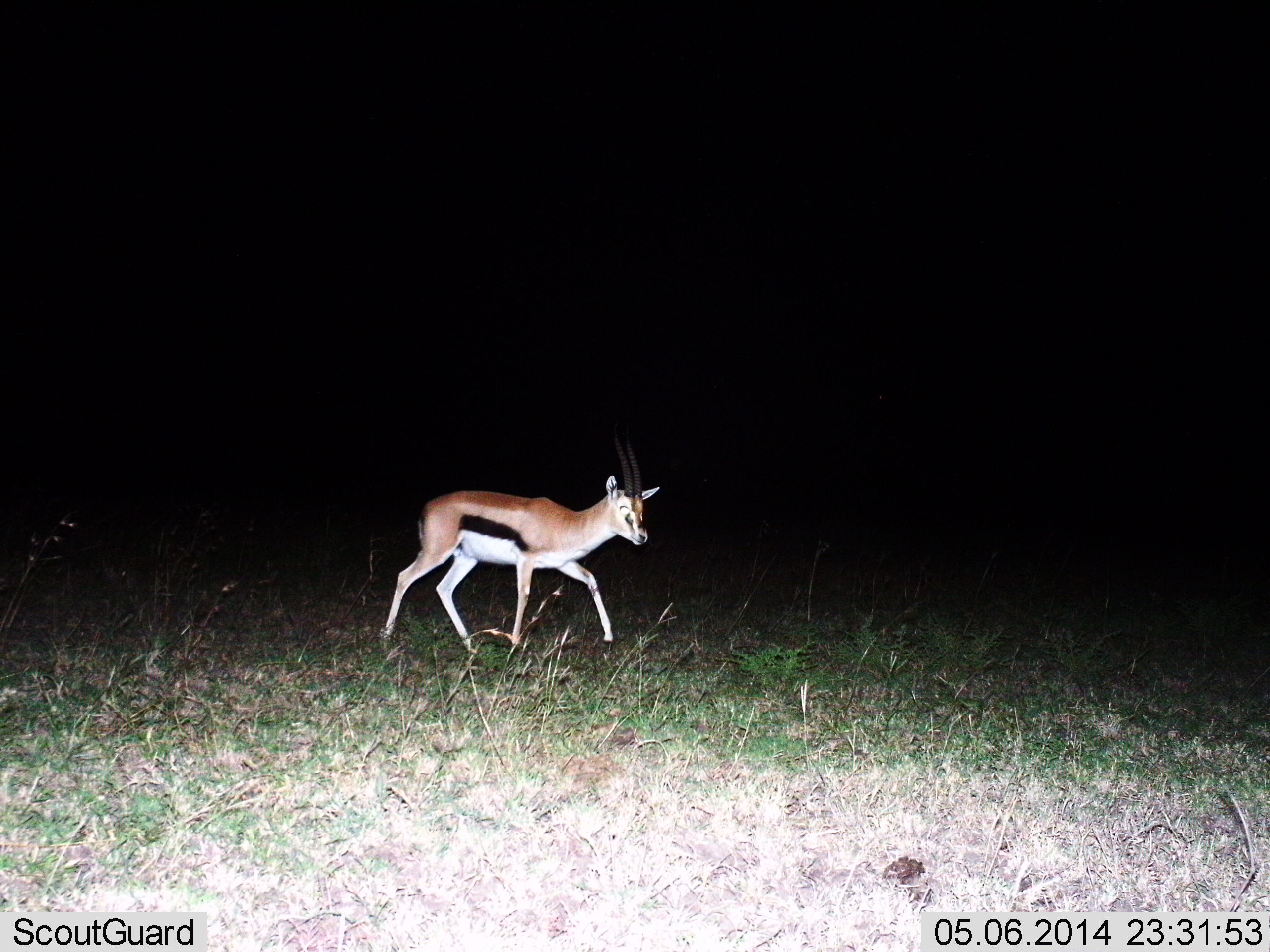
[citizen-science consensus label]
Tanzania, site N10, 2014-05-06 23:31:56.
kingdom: Animalia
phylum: Chordata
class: Mammalia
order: Artiodactyla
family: Bovidae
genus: Eudorcas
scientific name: Eudorcas thomsonii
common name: thomson's gazelle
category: gazellethomsons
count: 1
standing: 10%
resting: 0%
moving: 100%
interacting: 0%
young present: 10%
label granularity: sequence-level